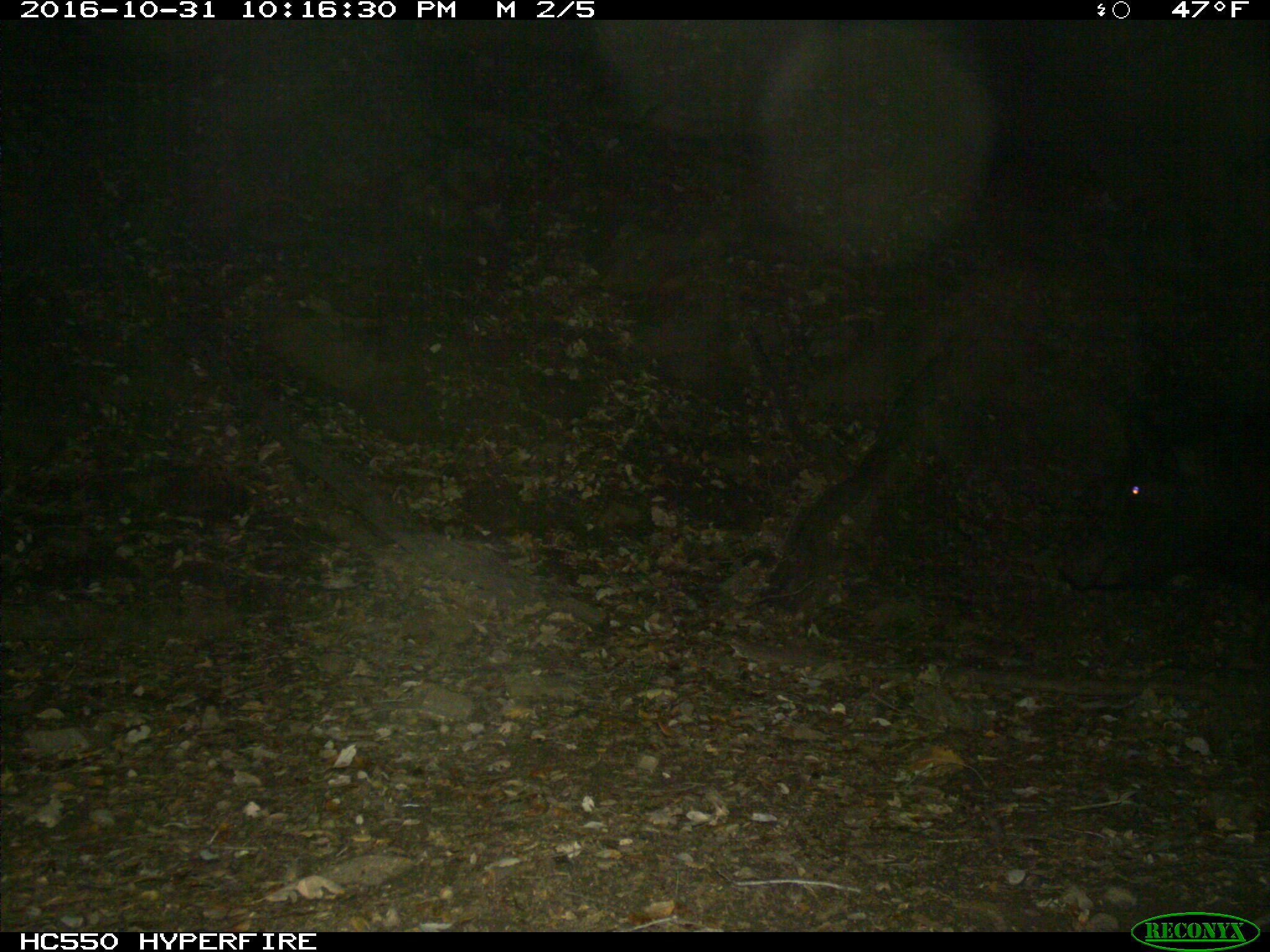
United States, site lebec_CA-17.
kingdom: Animalia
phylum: Chordata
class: Mammalia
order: Artiodactyla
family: Suidae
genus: Sus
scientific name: Sus scrofa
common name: wild boar